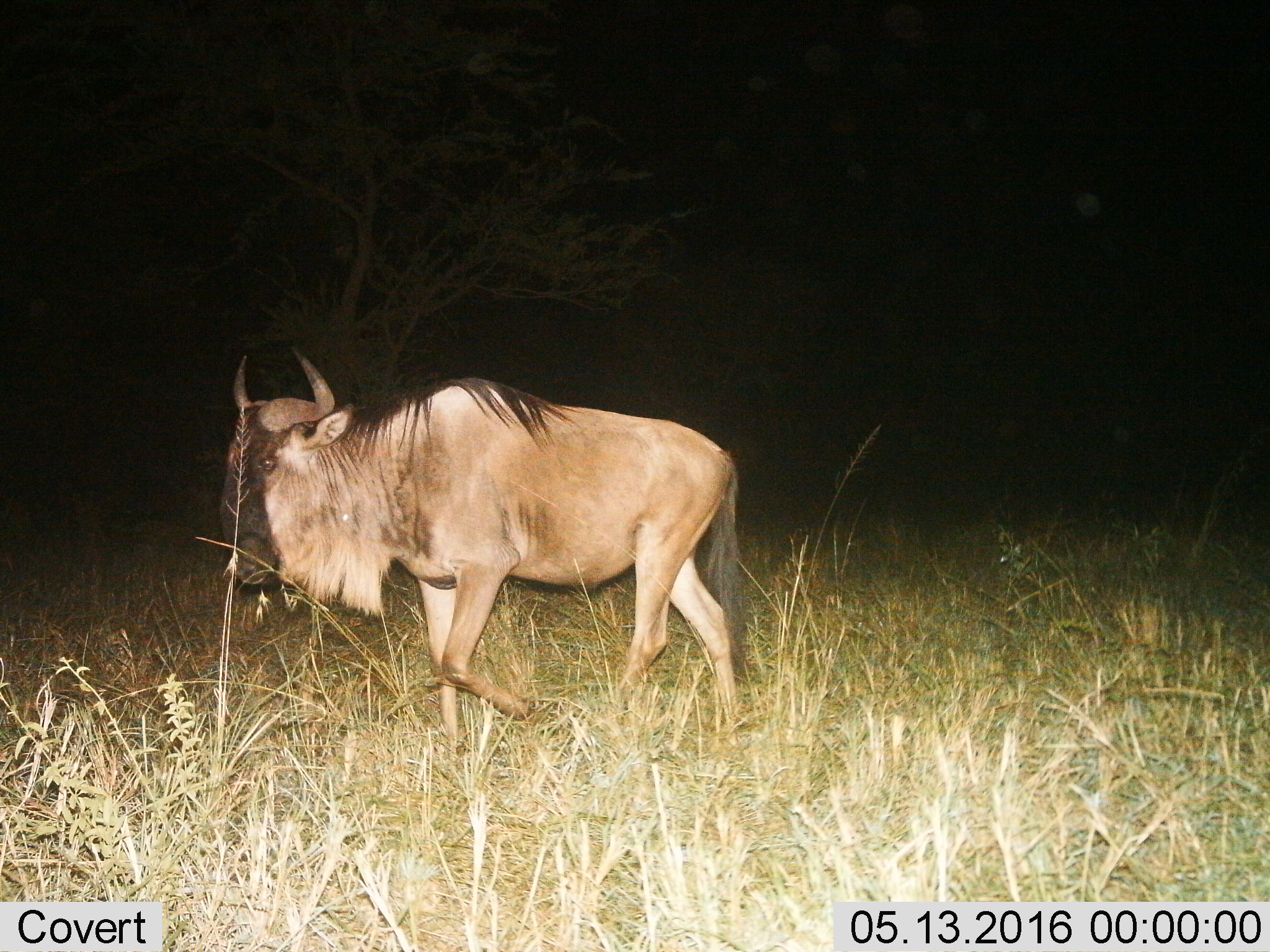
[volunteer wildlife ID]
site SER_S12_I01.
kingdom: Animalia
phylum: Chordata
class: Mammalia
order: Artiodactyla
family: Bovidae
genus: Connochaetes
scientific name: Connochaetes taurinus taurinus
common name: blue wildebeest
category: wildebeestblue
Wildebeestblue (blue wildebeest) (Connochaetes taurinus taurinus), count 1. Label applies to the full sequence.